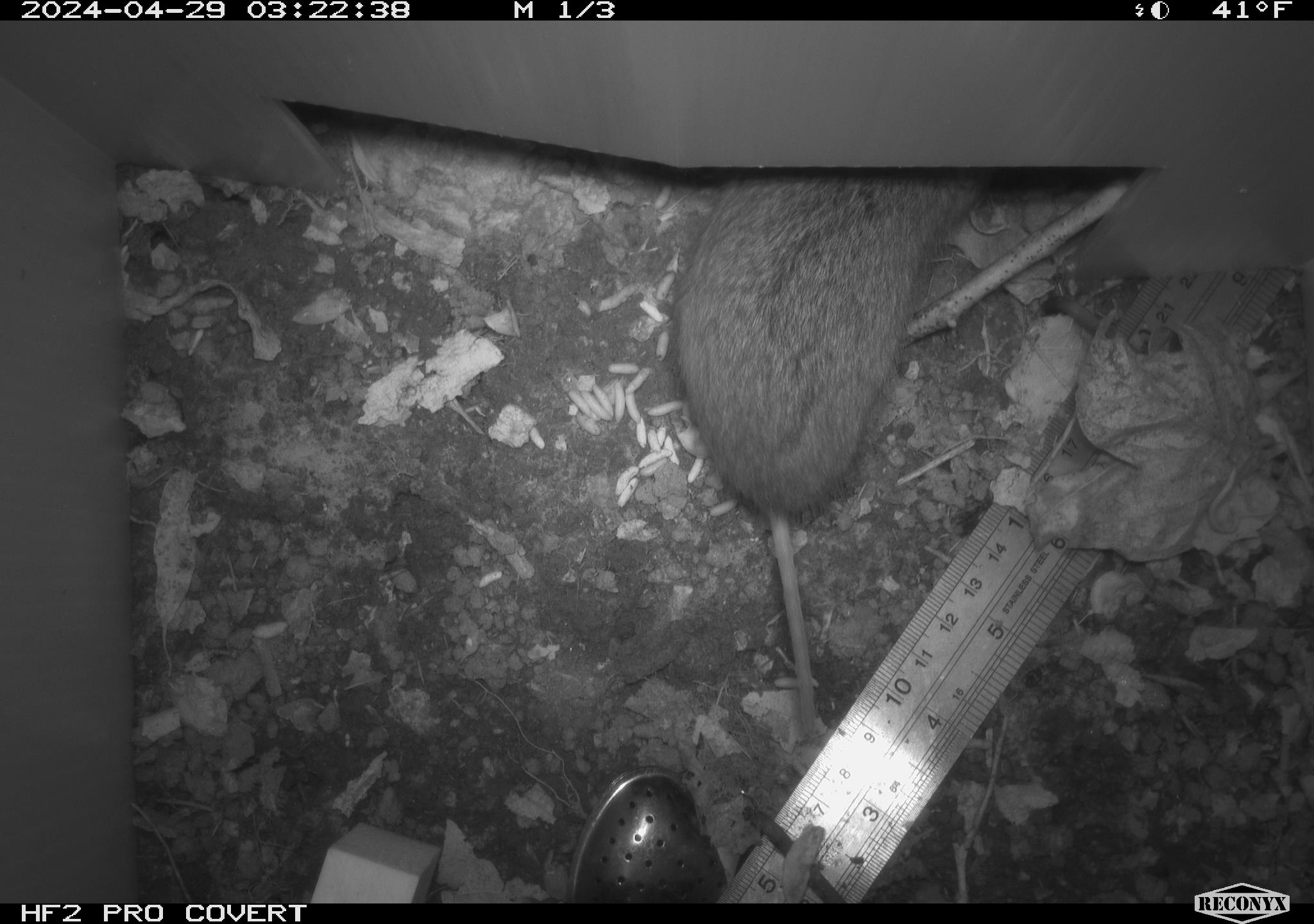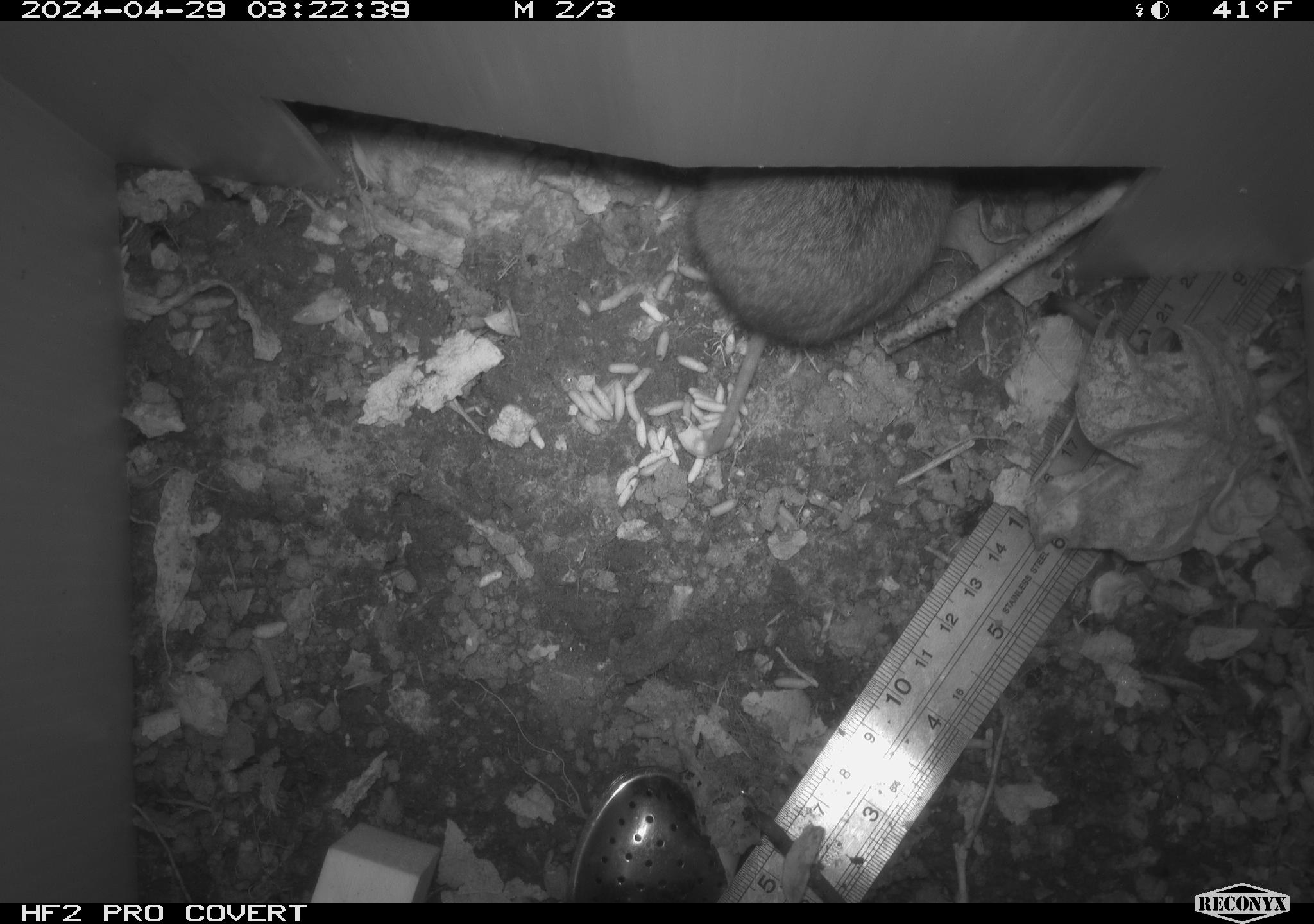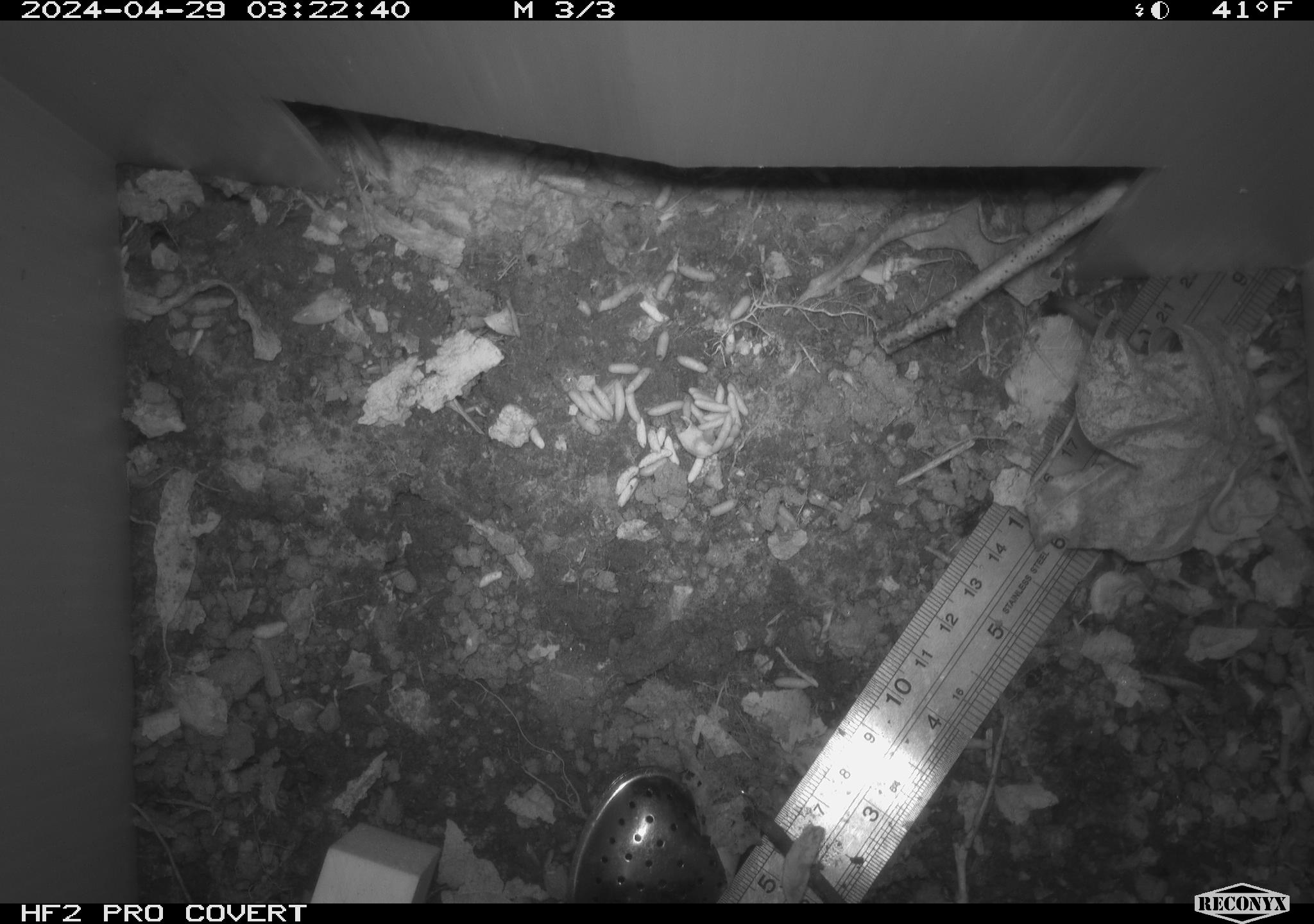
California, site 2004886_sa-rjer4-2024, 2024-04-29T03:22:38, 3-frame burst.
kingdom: Animalia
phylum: Chordata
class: Mammalia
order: Rodentia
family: Cricetidae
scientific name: Arvicolinae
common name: voles, lemmings, and muskrats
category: arvicolinae subfamily